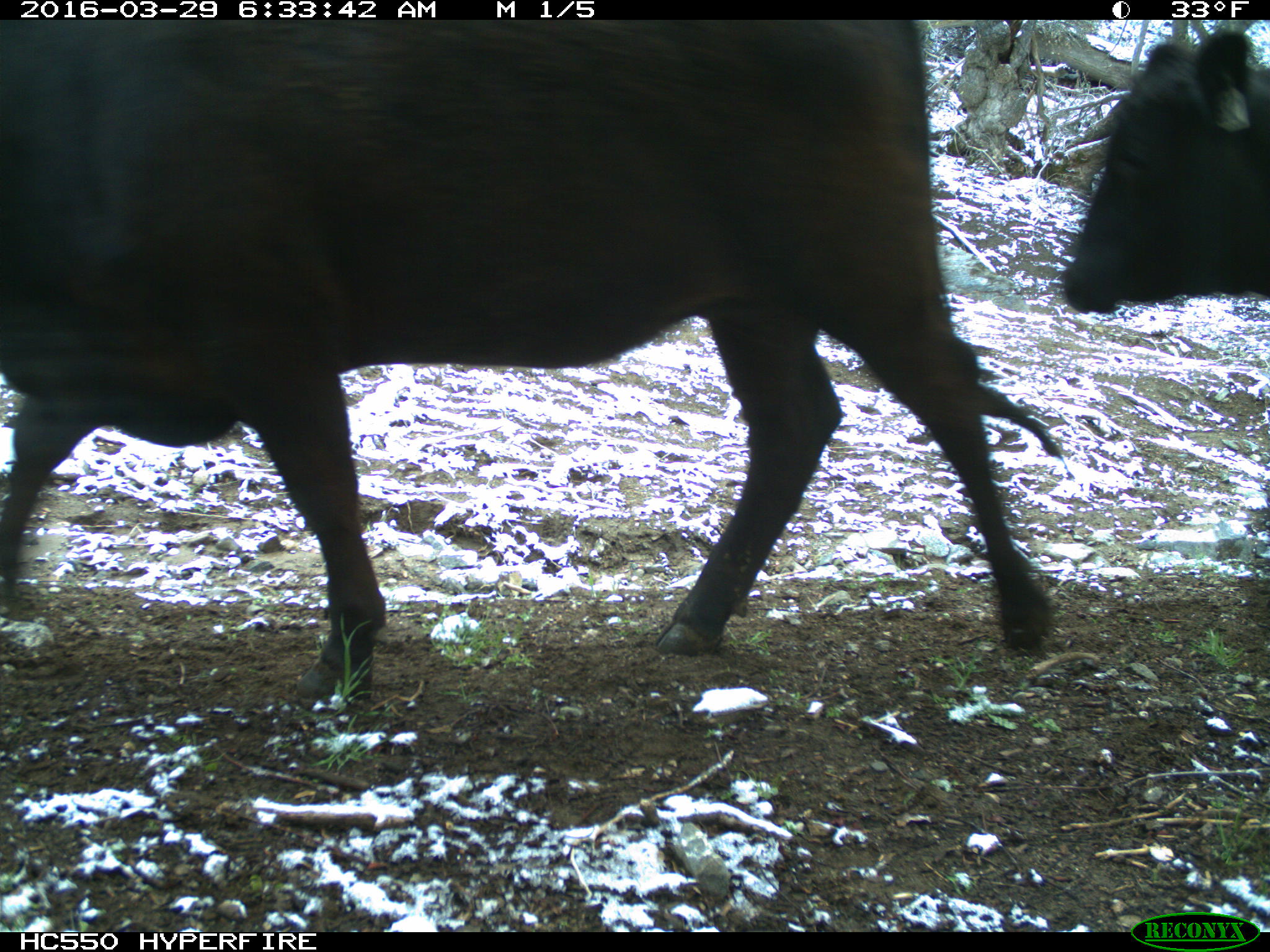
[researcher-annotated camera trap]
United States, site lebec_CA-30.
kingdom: Animalia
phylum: Chordata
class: Mammalia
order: Artiodactyla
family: Bovidae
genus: Bos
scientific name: Bos taurus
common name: domestic cow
Bos taurus (domestic cow).